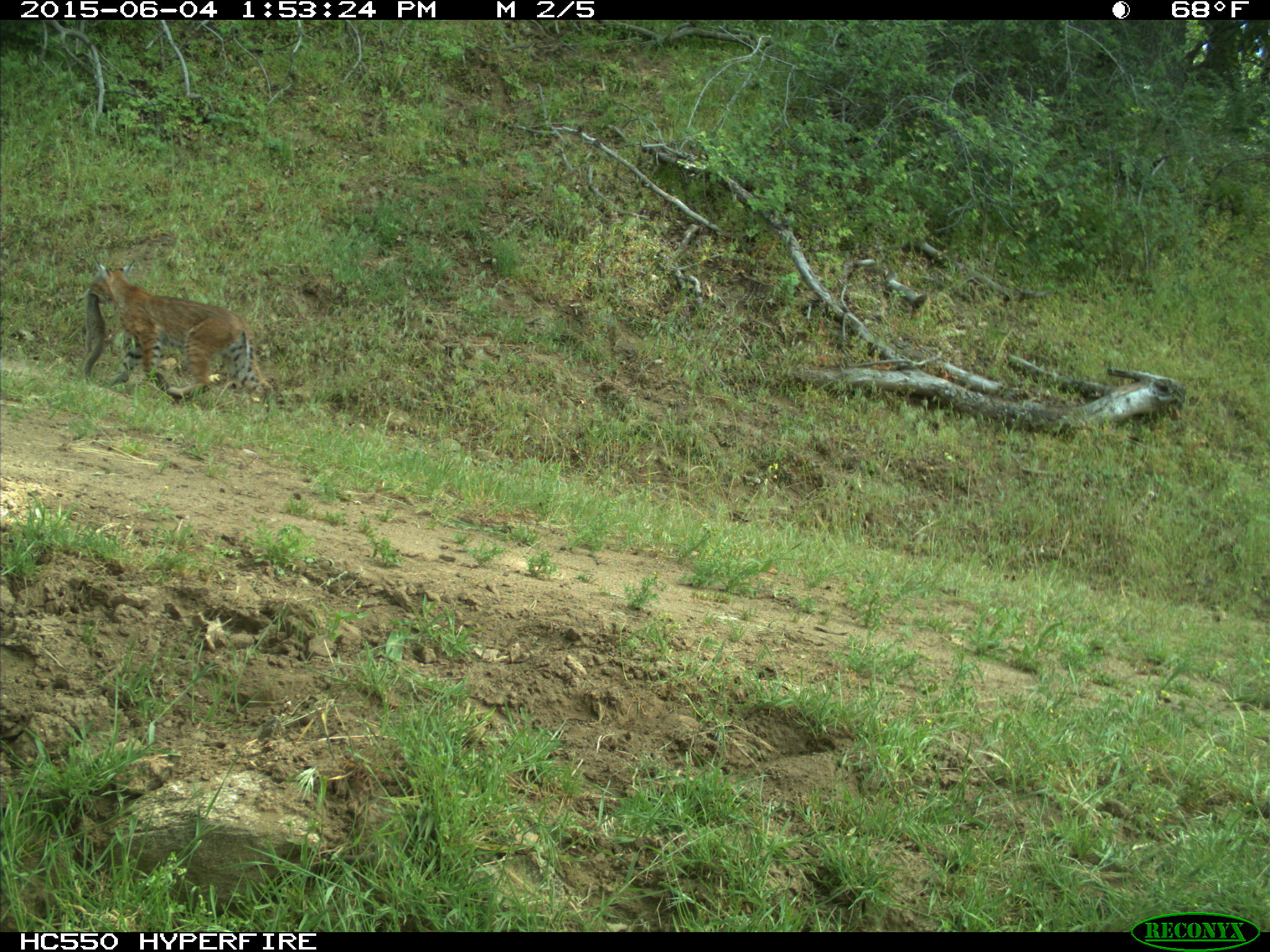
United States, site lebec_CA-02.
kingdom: Animalia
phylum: Chordata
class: Mammalia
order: Carnivora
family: Felidae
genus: Lynx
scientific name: Lynx rufus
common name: bobcat